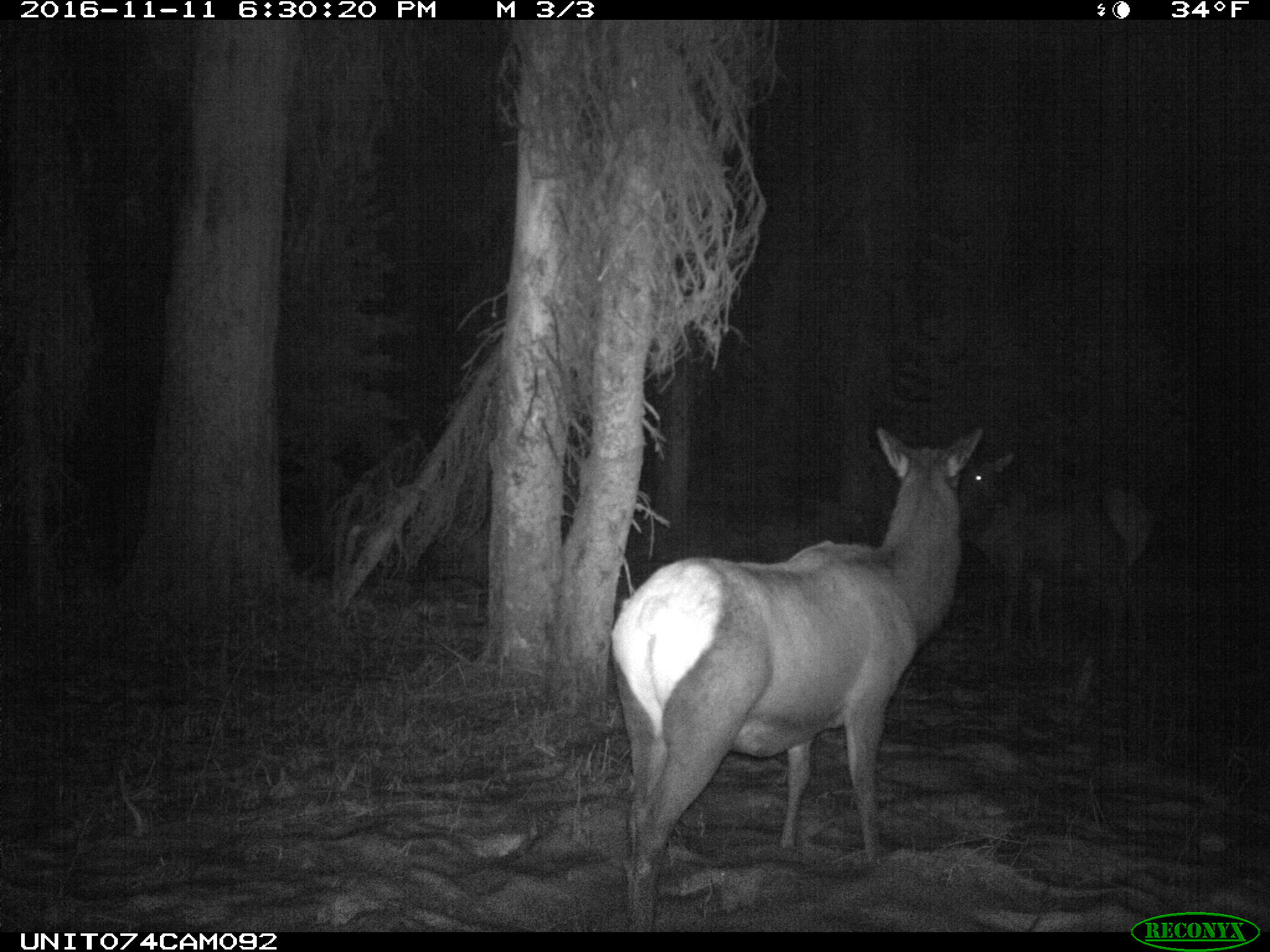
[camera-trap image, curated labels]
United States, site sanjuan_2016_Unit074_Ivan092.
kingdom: Animalia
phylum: Chordata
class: Mammalia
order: Artiodactyla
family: Cervidae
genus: Cervus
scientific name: Cervus elaphus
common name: red deer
Cervus elaphus (red deer).